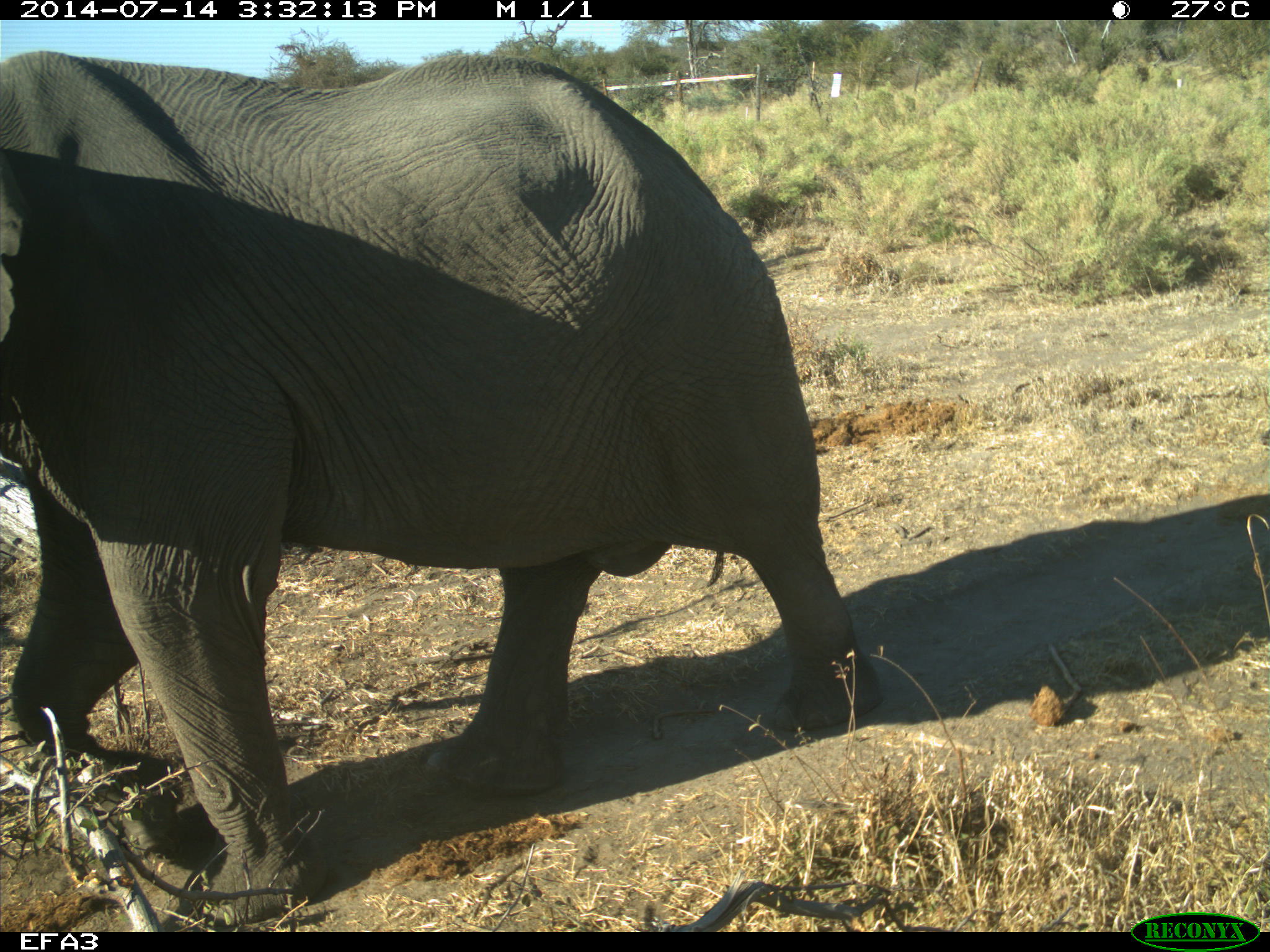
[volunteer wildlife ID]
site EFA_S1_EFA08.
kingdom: Animalia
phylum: Chordata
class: Mammalia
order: Proboscidea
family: Elephantidae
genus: Loxodonta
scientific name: Loxodonta africana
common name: african bush elephant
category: elephant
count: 1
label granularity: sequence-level